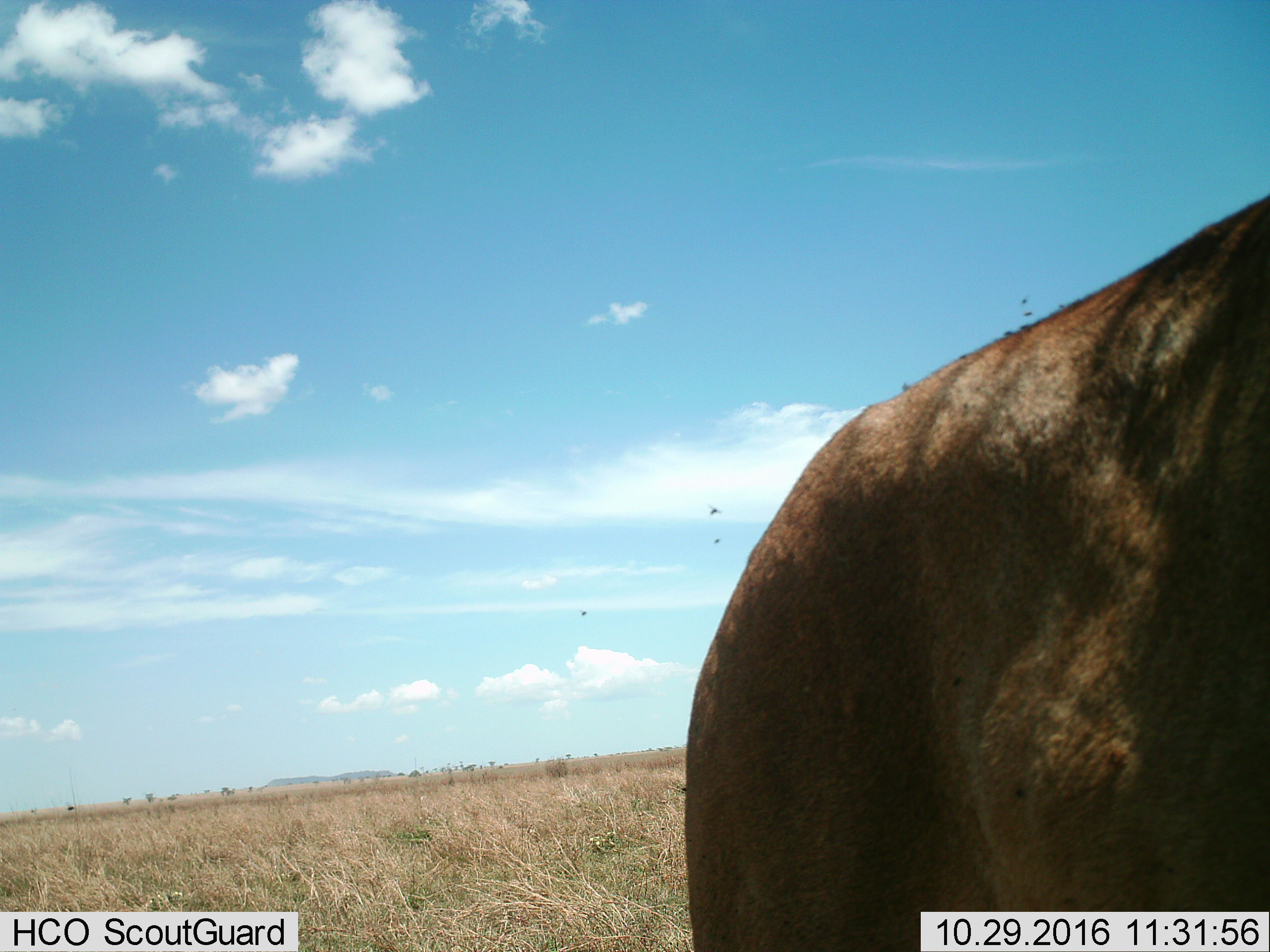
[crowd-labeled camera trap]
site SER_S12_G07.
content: unidentified animal